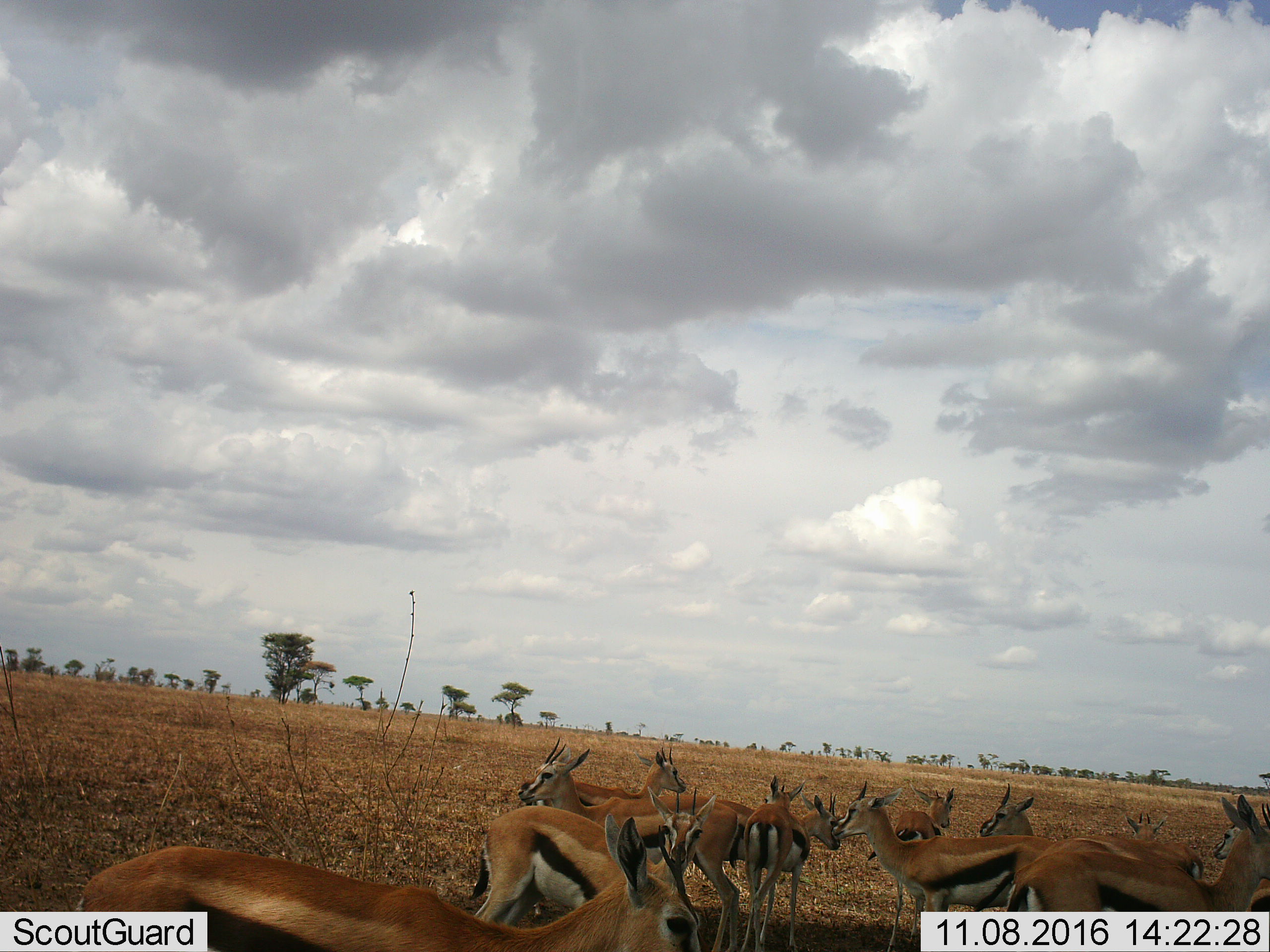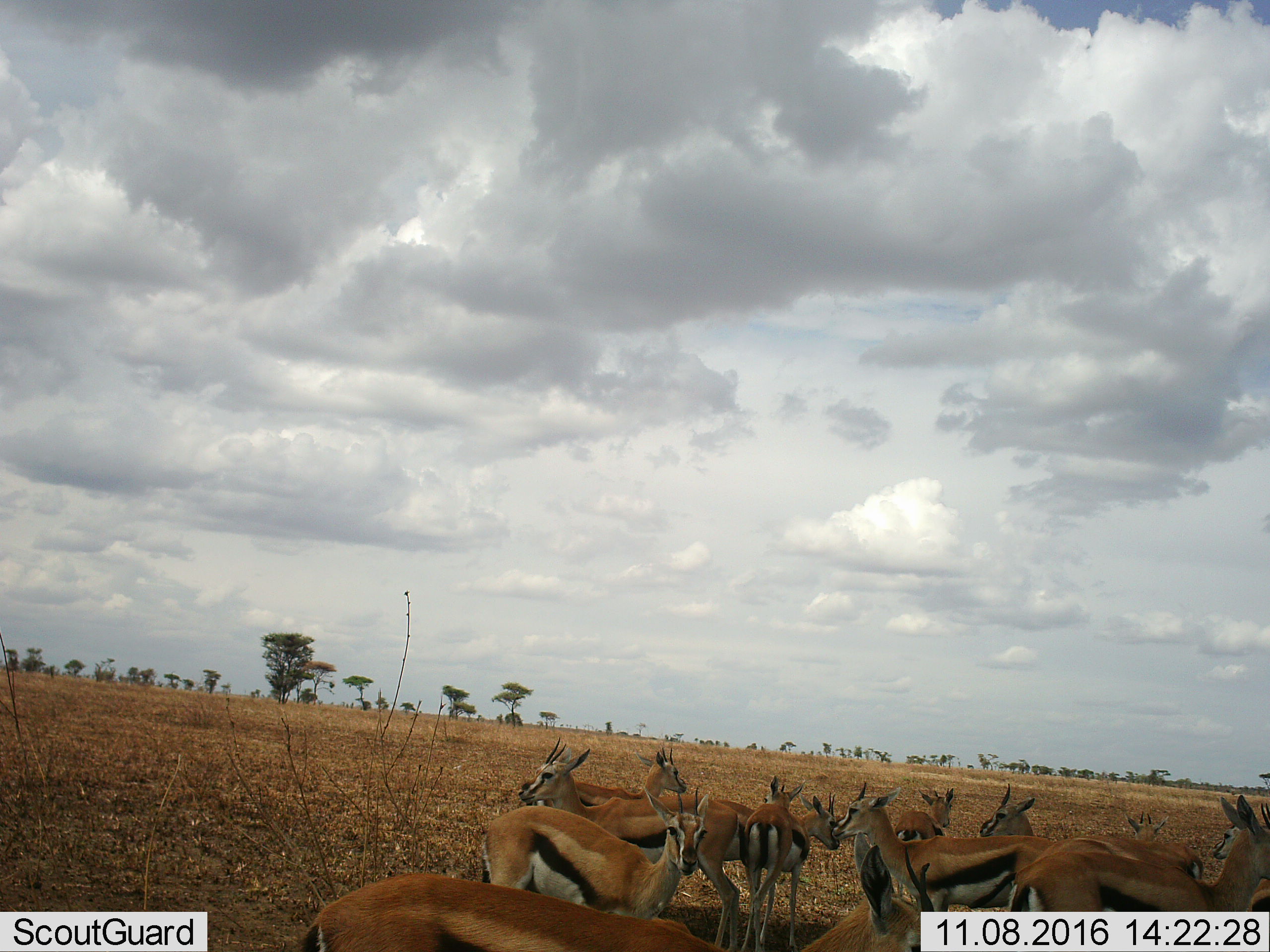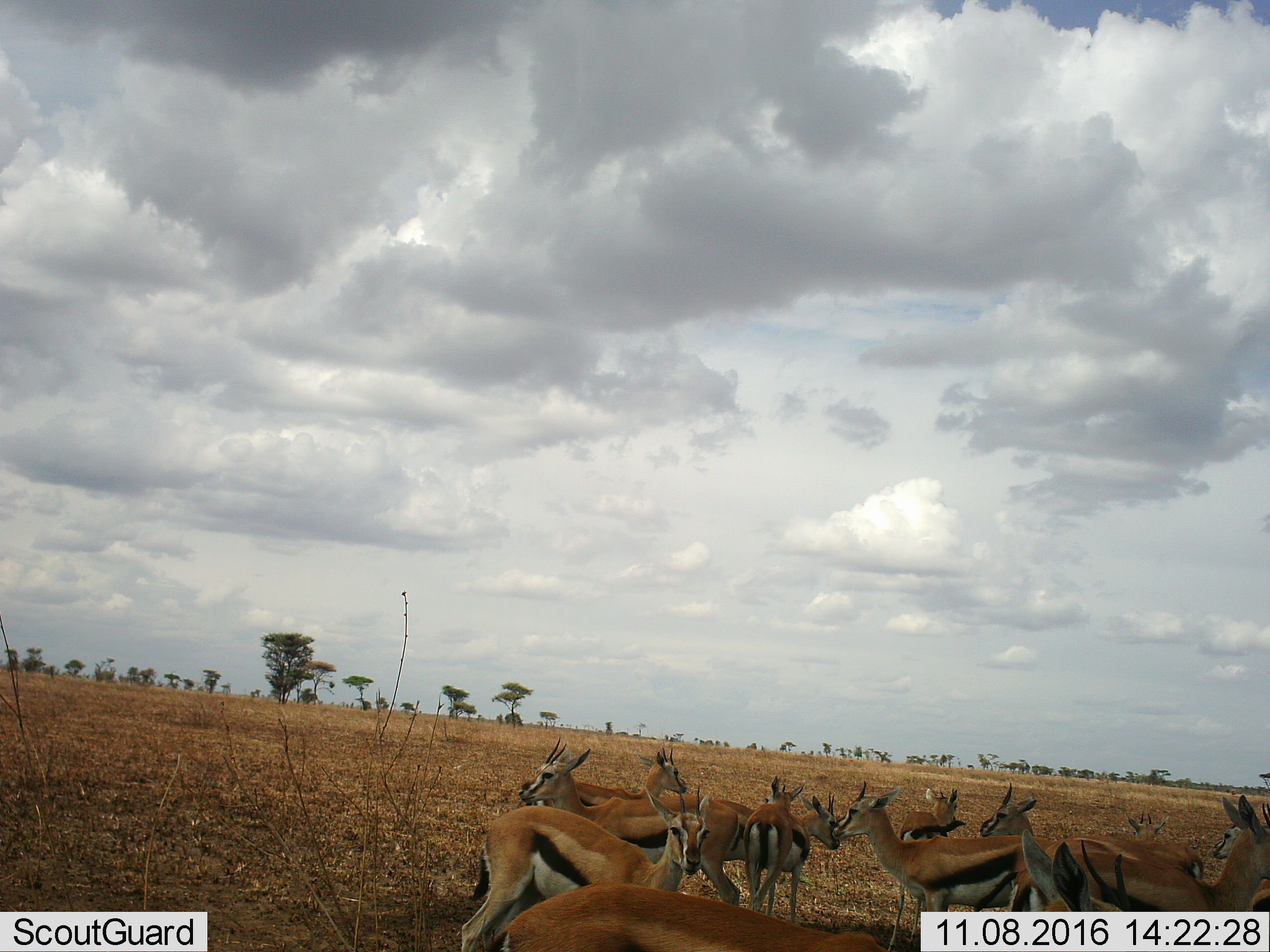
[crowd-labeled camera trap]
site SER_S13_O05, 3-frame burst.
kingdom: Animalia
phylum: Chordata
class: Mammalia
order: Artiodactyla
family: Bovidae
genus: Eudorcas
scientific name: Eudorcas thomsonii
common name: thomson's gazelle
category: gazellethomsons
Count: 11-50.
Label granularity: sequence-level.